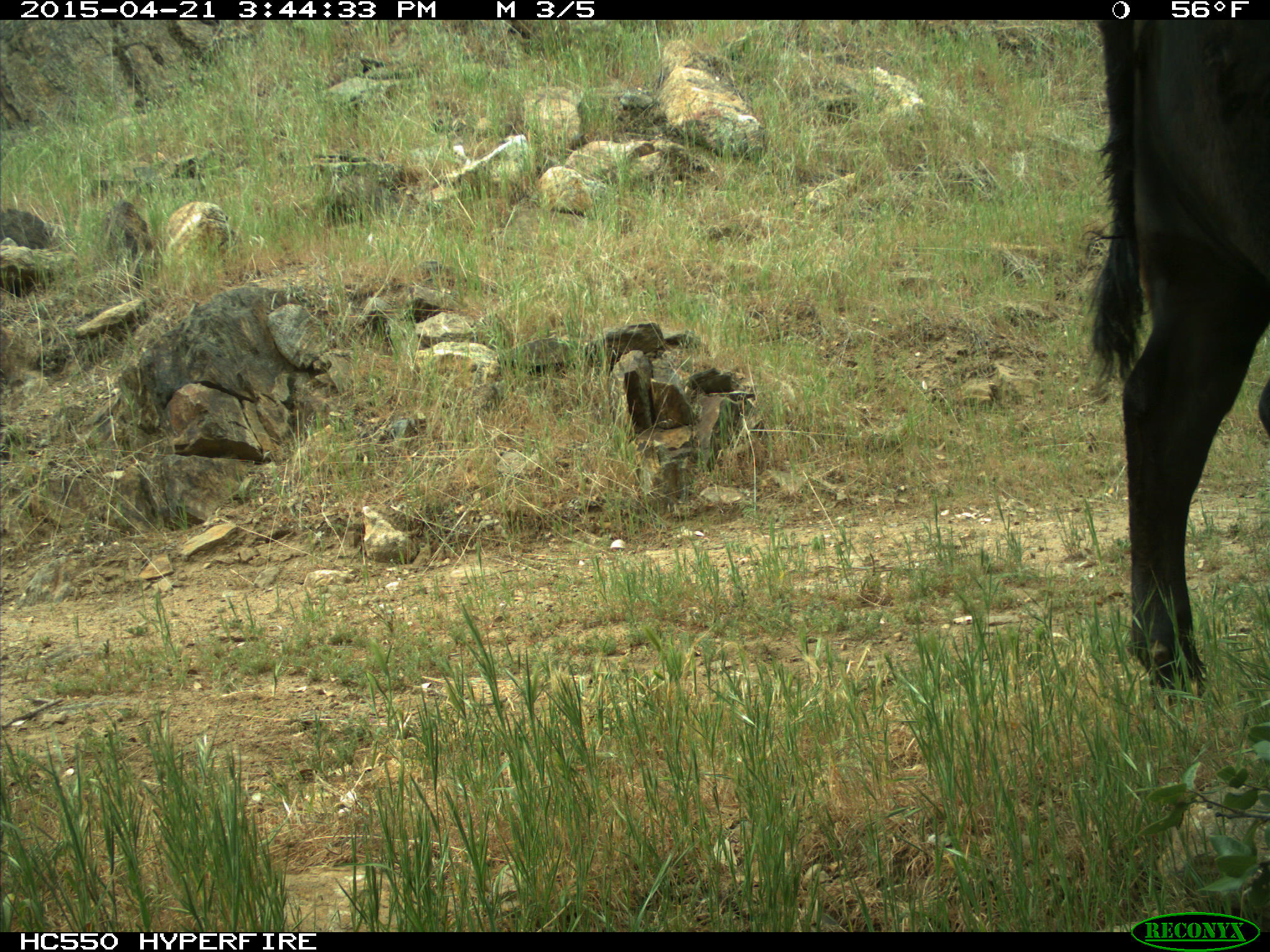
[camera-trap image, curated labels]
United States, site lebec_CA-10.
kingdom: Animalia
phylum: Chordata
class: Mammalia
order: Artiodactyla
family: Bovidae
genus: Bos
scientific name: Bos taurus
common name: domestic cow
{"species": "Bos taurus (domestic cow)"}